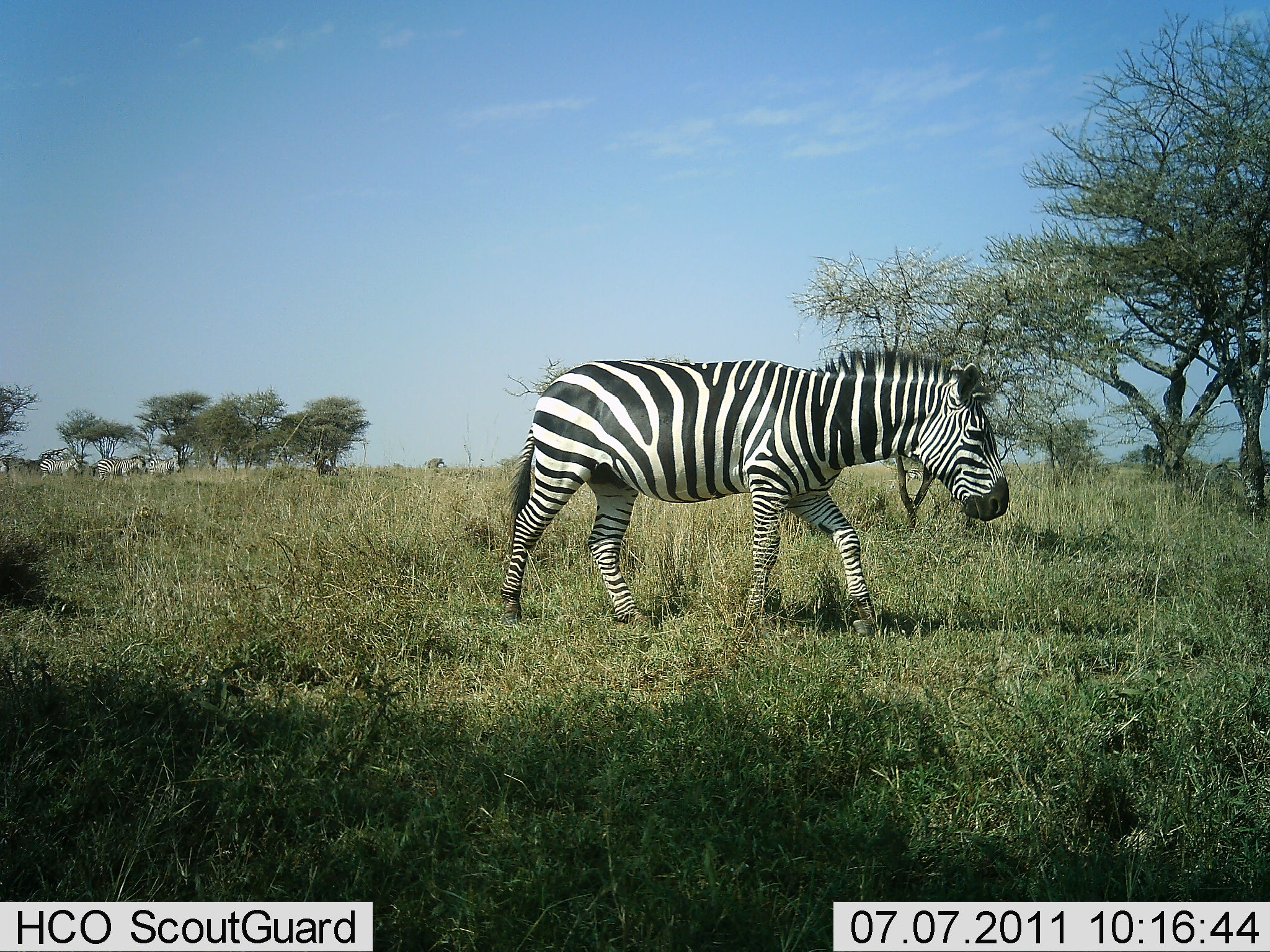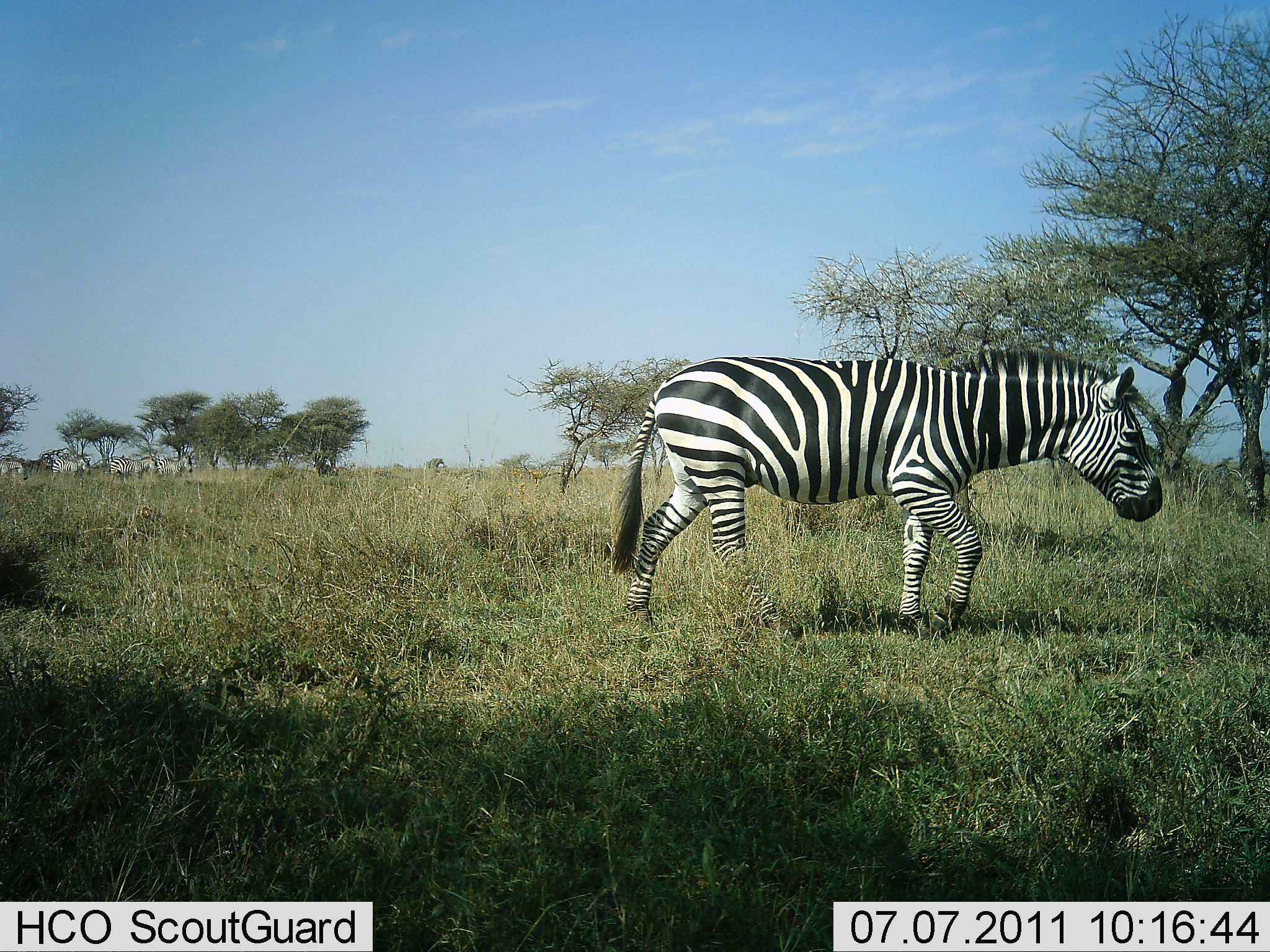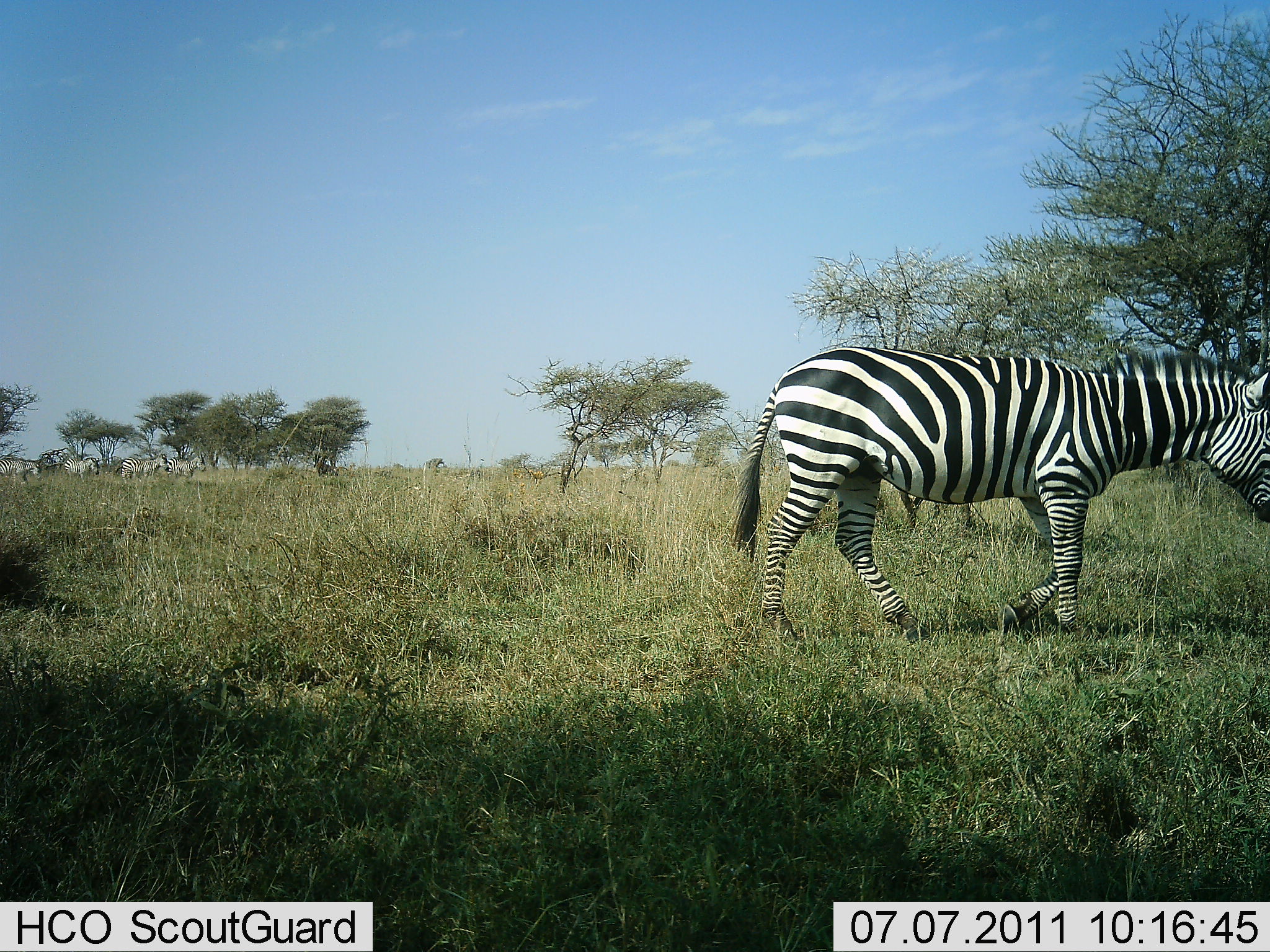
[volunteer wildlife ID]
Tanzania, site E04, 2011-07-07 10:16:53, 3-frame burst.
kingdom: Animalia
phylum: Chordata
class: Mammalia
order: Perissodactyla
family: Equidae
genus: Equus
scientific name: Equus quagga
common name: plains zebra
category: zebra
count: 5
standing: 9%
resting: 0%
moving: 82%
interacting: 0%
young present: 0%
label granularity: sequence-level